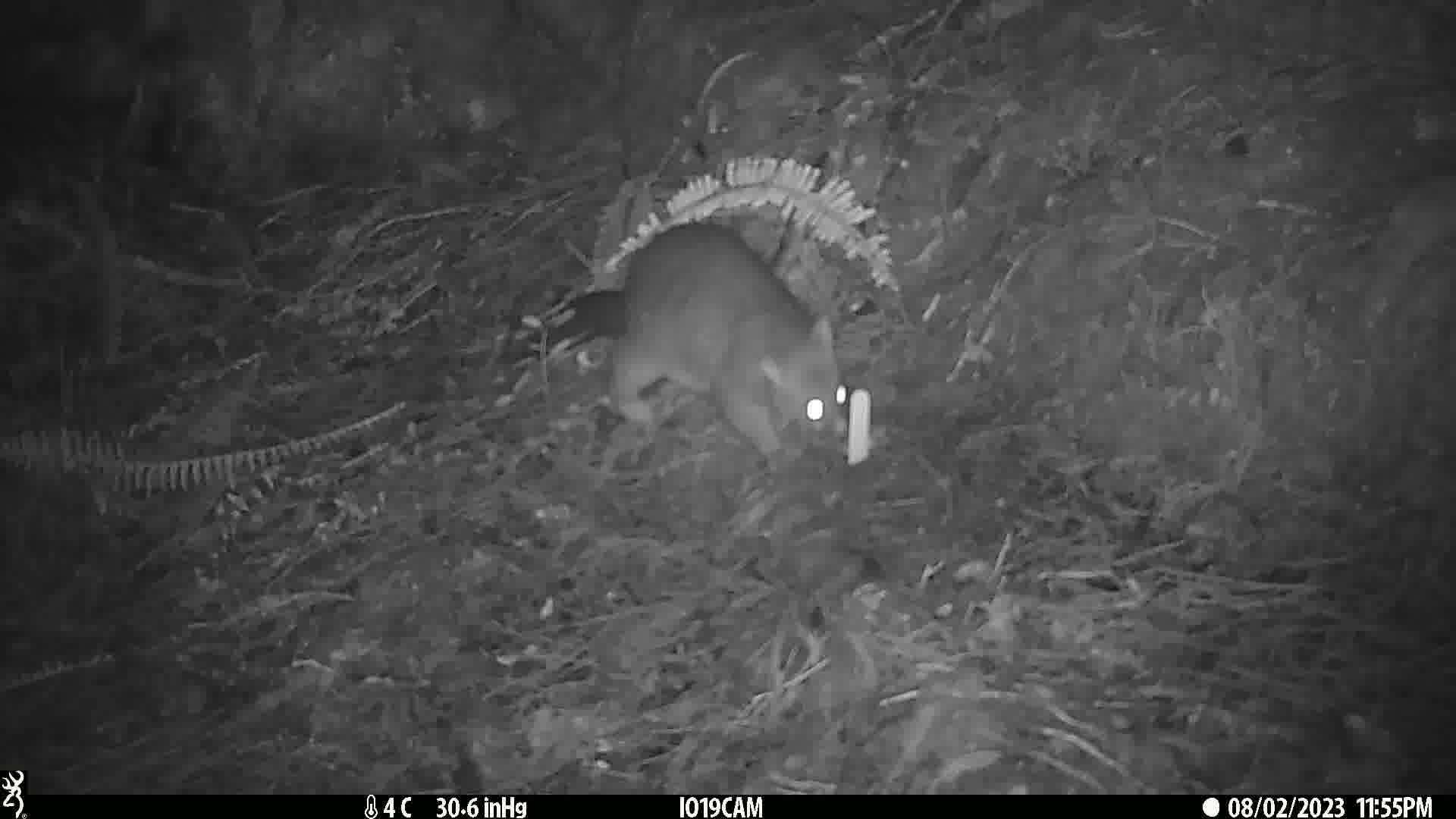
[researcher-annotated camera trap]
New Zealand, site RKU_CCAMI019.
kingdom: Animalia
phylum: Chordata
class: Mammalia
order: Diprotodontia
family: Phalangeridae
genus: Trichosurus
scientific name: Trichosurus vulpecula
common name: common brushtail possum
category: possum